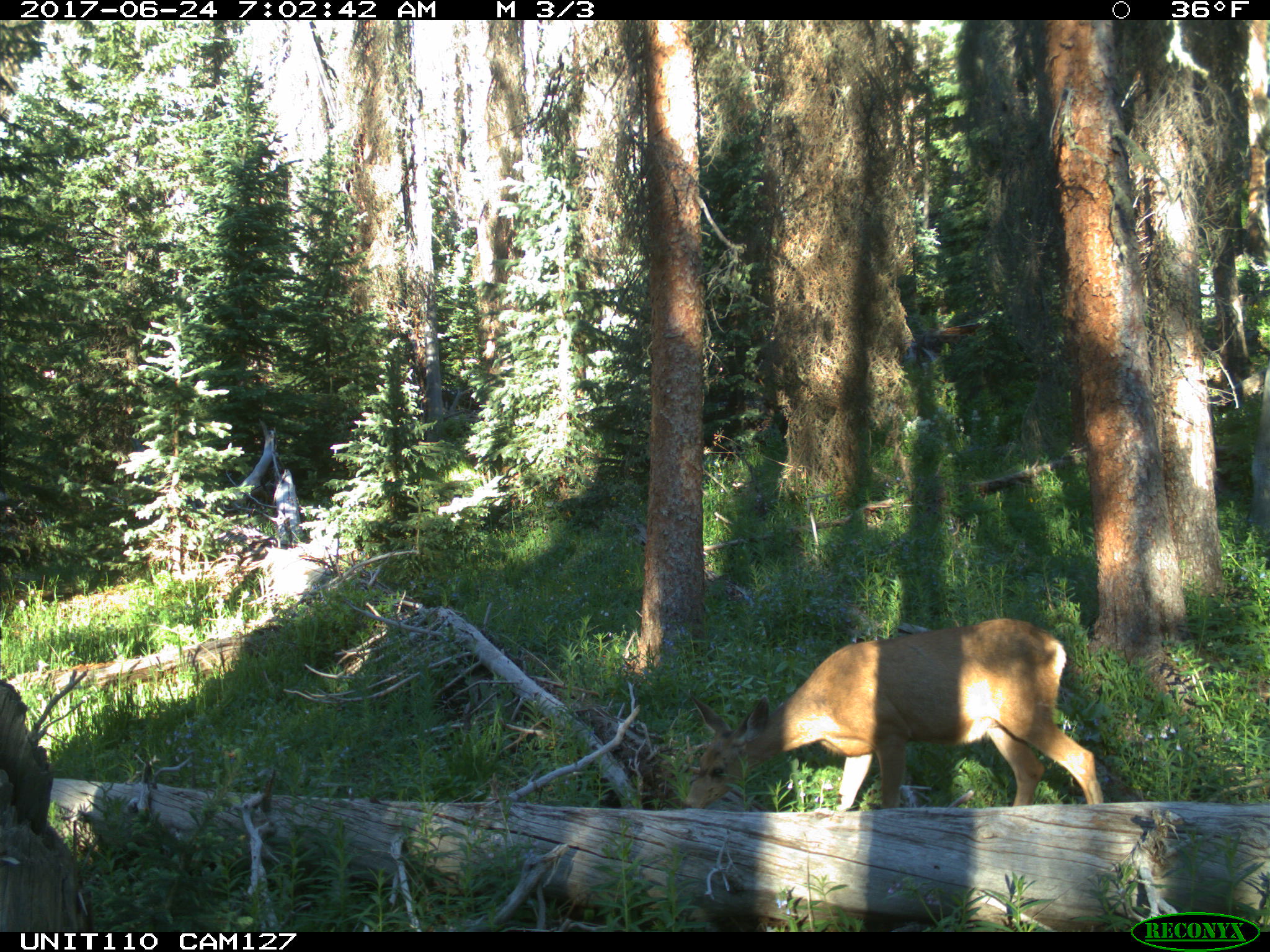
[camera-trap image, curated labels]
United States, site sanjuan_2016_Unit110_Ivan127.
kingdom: Animalia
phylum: Chordata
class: Mammalia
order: Artiodactyla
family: Cervidae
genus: Odocoileus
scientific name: Odocoileus hemionus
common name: mule deer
Odocoileus hemionus (mule deer).